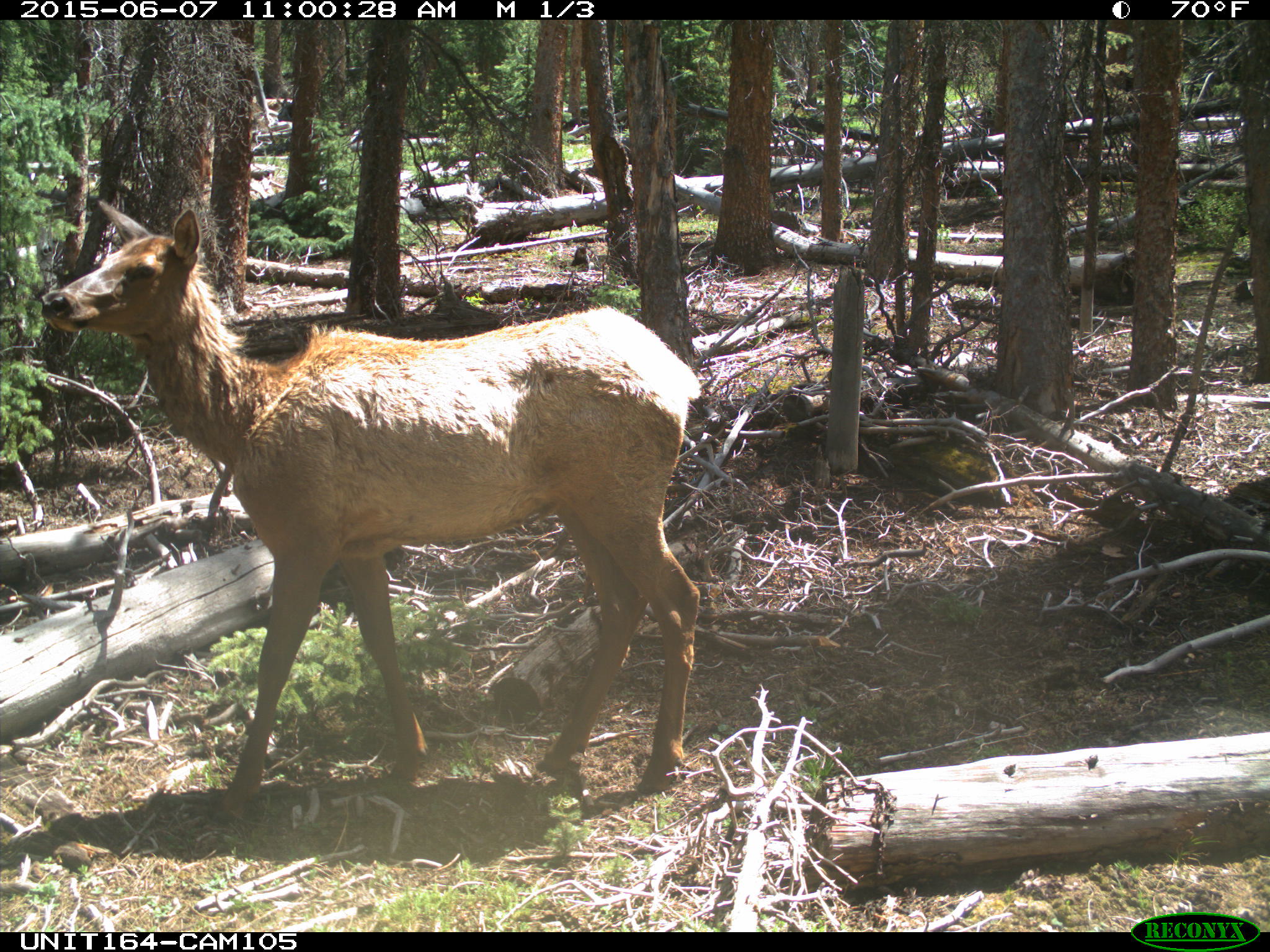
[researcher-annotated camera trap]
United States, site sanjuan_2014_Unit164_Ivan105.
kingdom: Animalia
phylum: Chordata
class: Mammalia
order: Artiodactyla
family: Cervidae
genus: Cervus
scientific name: Cervus elaphus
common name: red deer